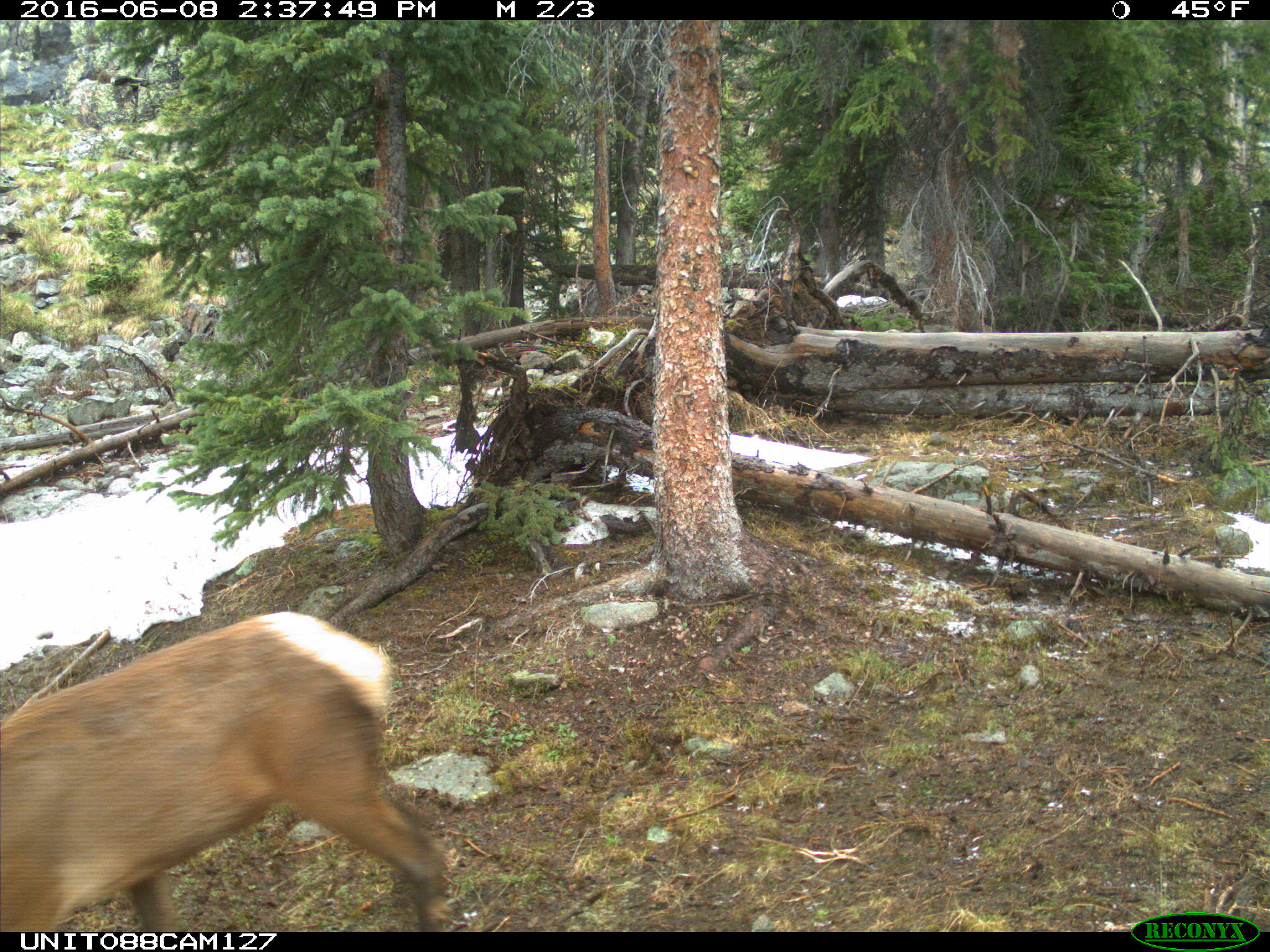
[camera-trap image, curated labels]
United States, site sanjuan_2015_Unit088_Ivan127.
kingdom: Animalia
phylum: Chordata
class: Mammalia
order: Artiodactyla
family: Cervidae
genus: Cervus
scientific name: Cervus elaphus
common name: red deer